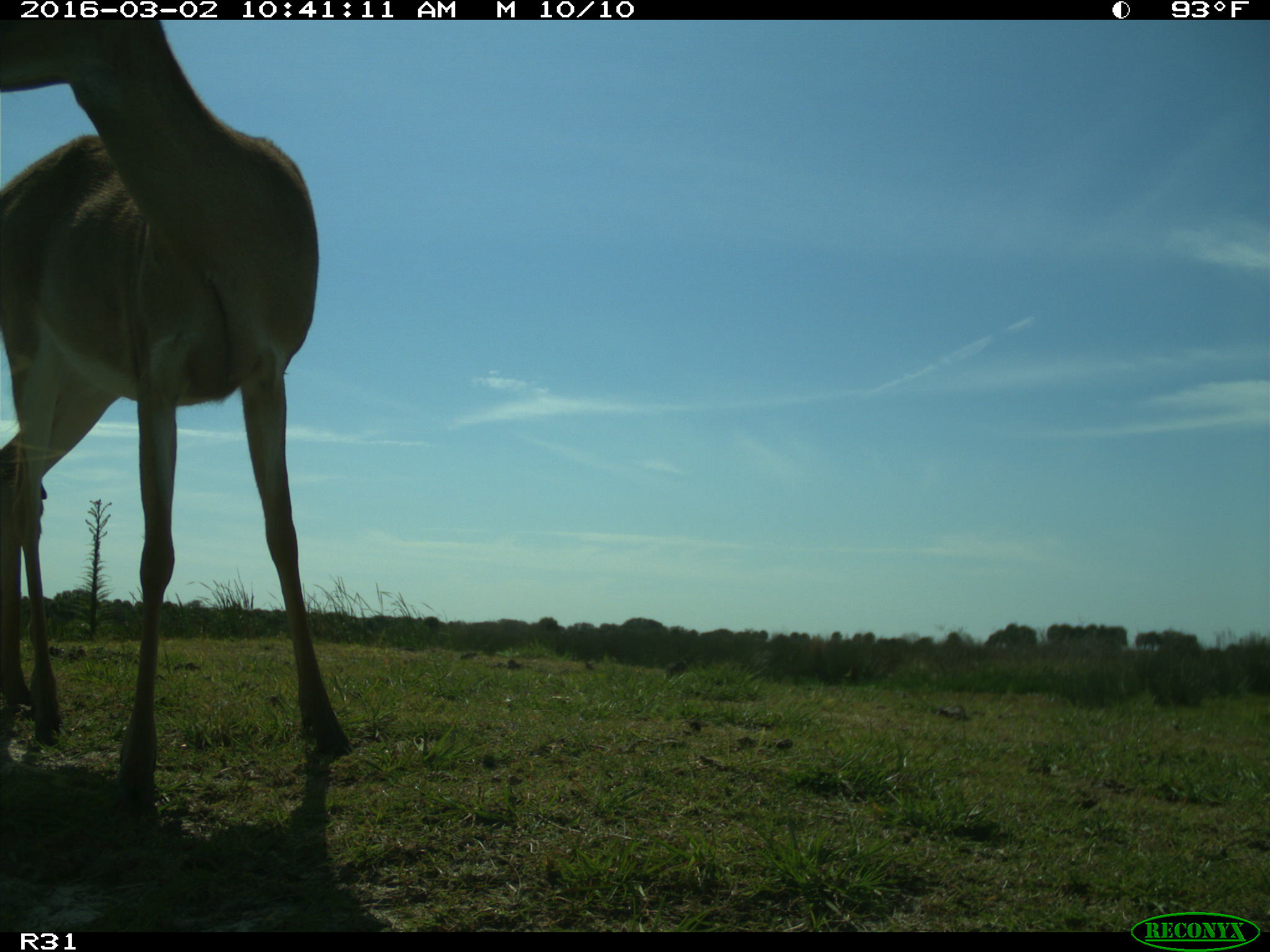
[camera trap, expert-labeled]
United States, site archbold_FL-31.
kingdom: Animalia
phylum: Chordata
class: Mammalia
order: Artiodactyla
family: Cervidae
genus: Odocoileus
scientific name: Odocoileus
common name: deer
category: unidentified deer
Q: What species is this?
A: Unidentified deer (deer) (Odocoileus).